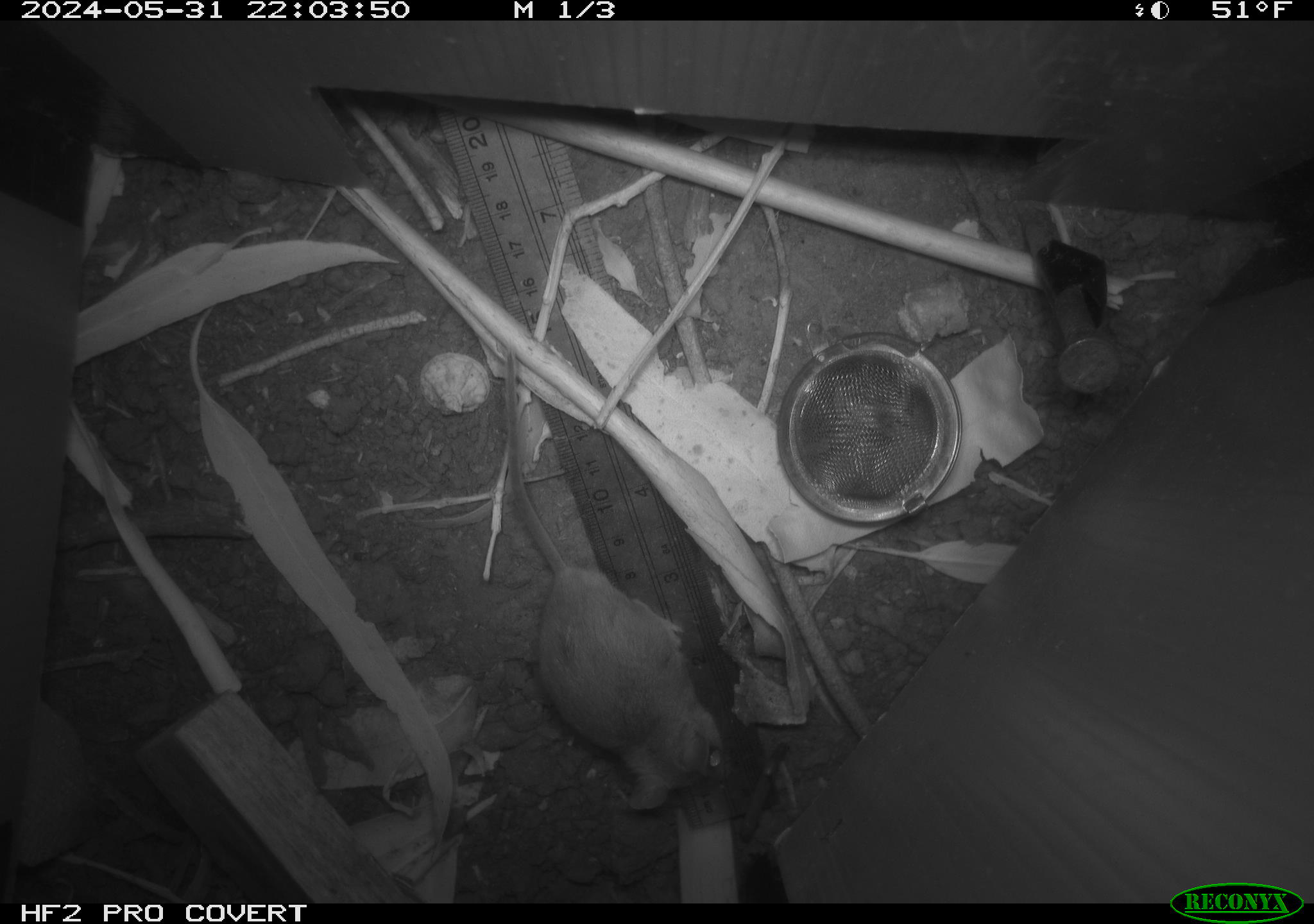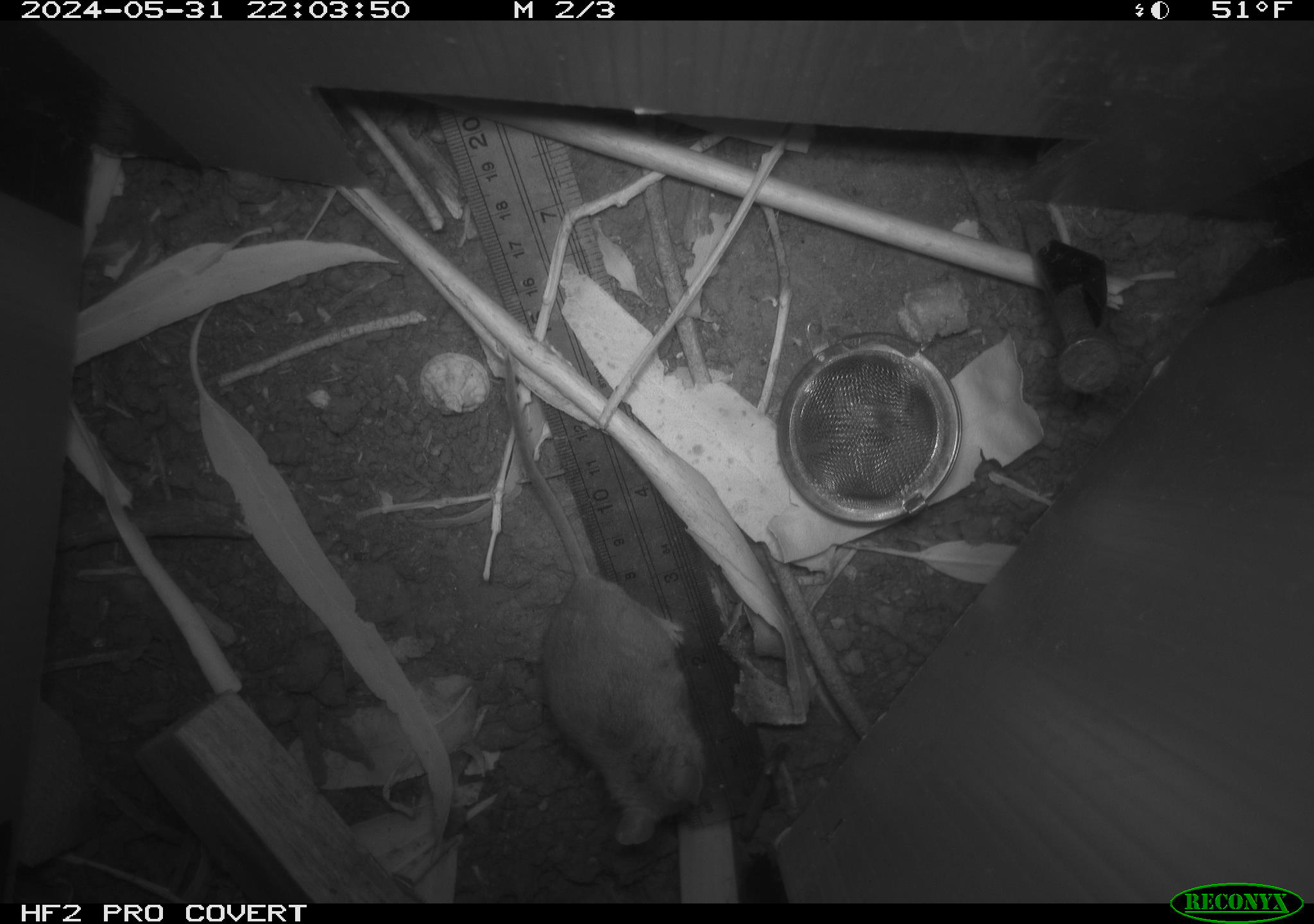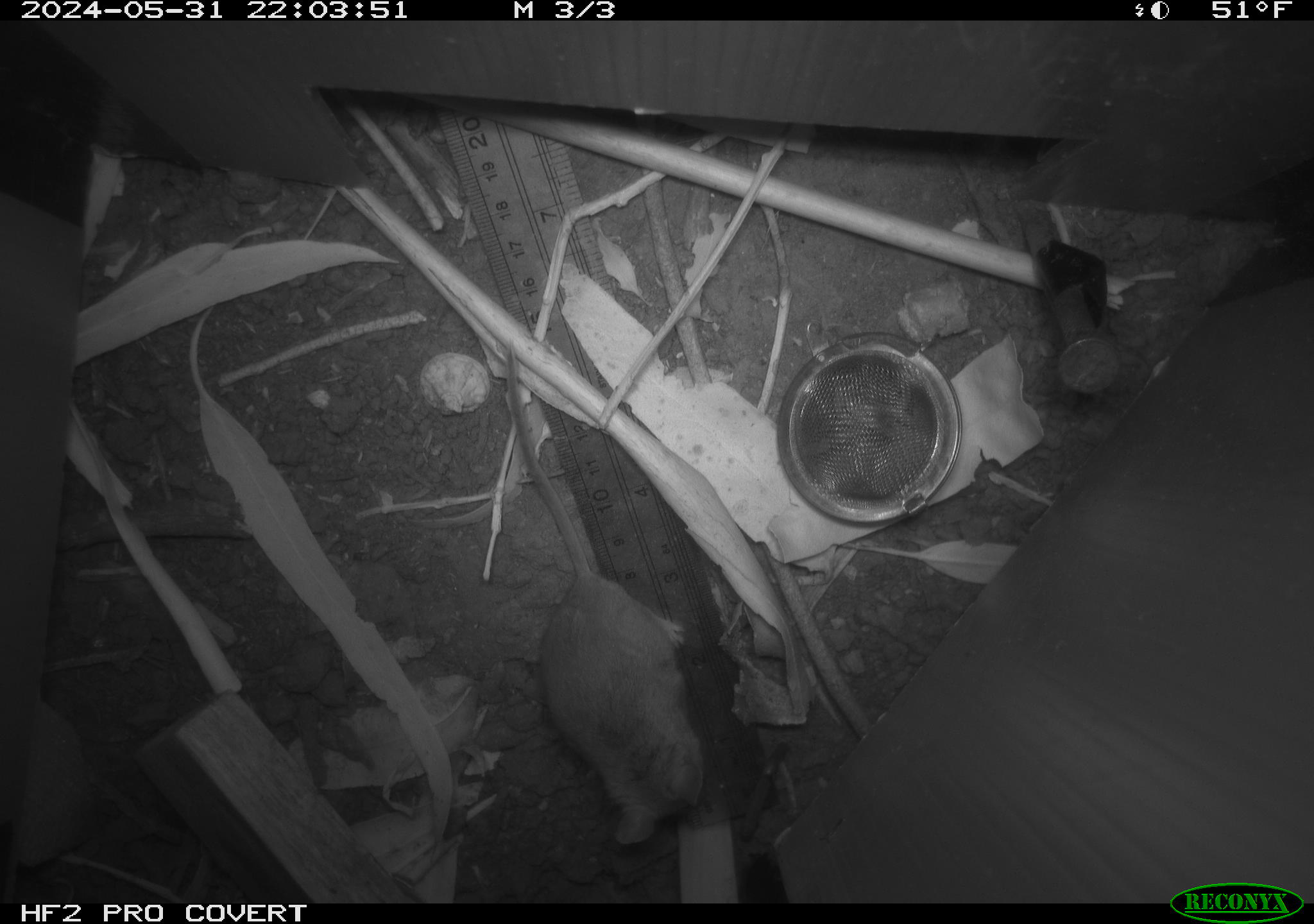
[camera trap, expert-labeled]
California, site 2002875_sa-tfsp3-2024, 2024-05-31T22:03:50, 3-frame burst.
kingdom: Animalia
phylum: Chordata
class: Mammalia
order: Rodentia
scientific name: Rodentia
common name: mouse species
Mouse species (Rodentia).